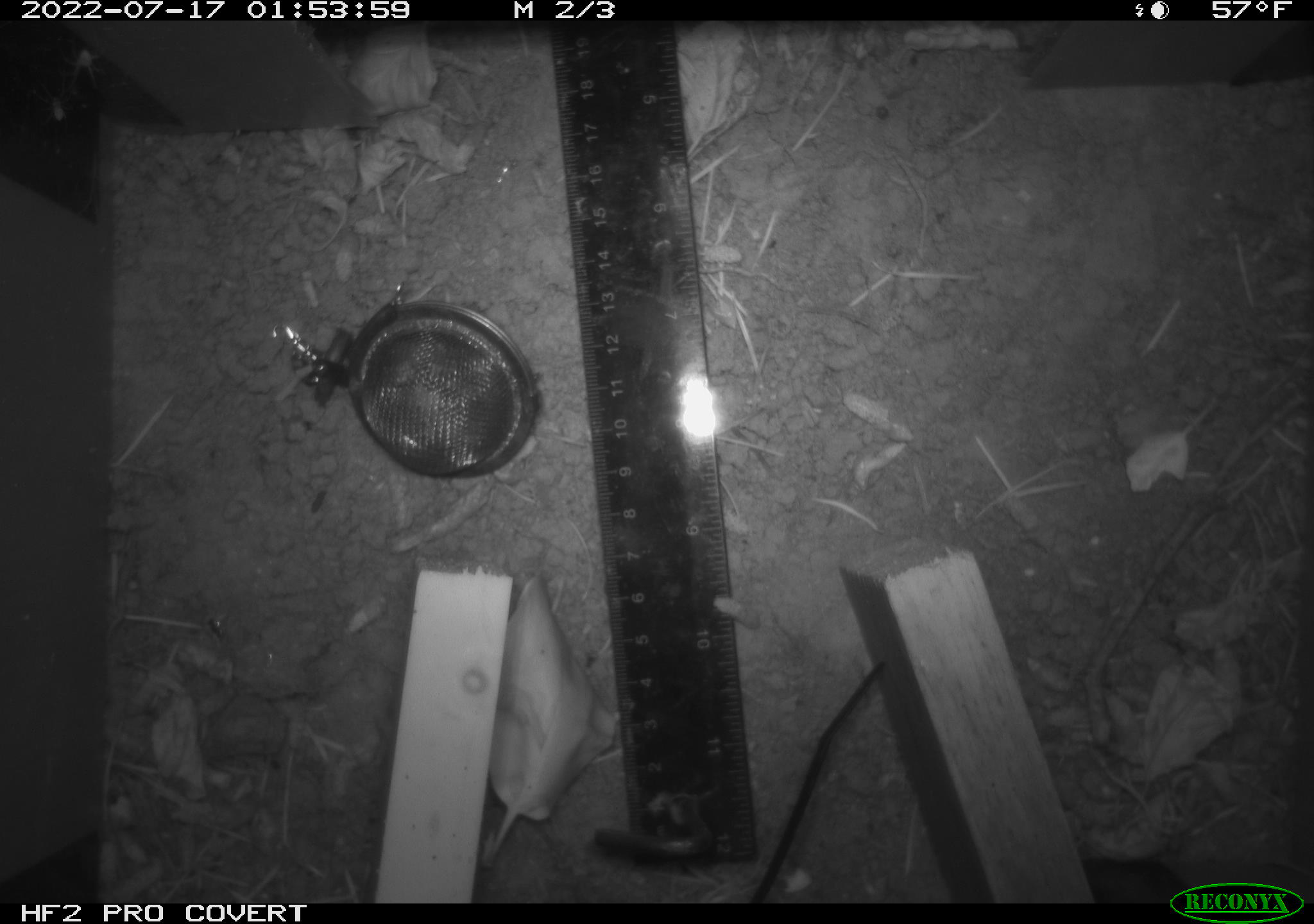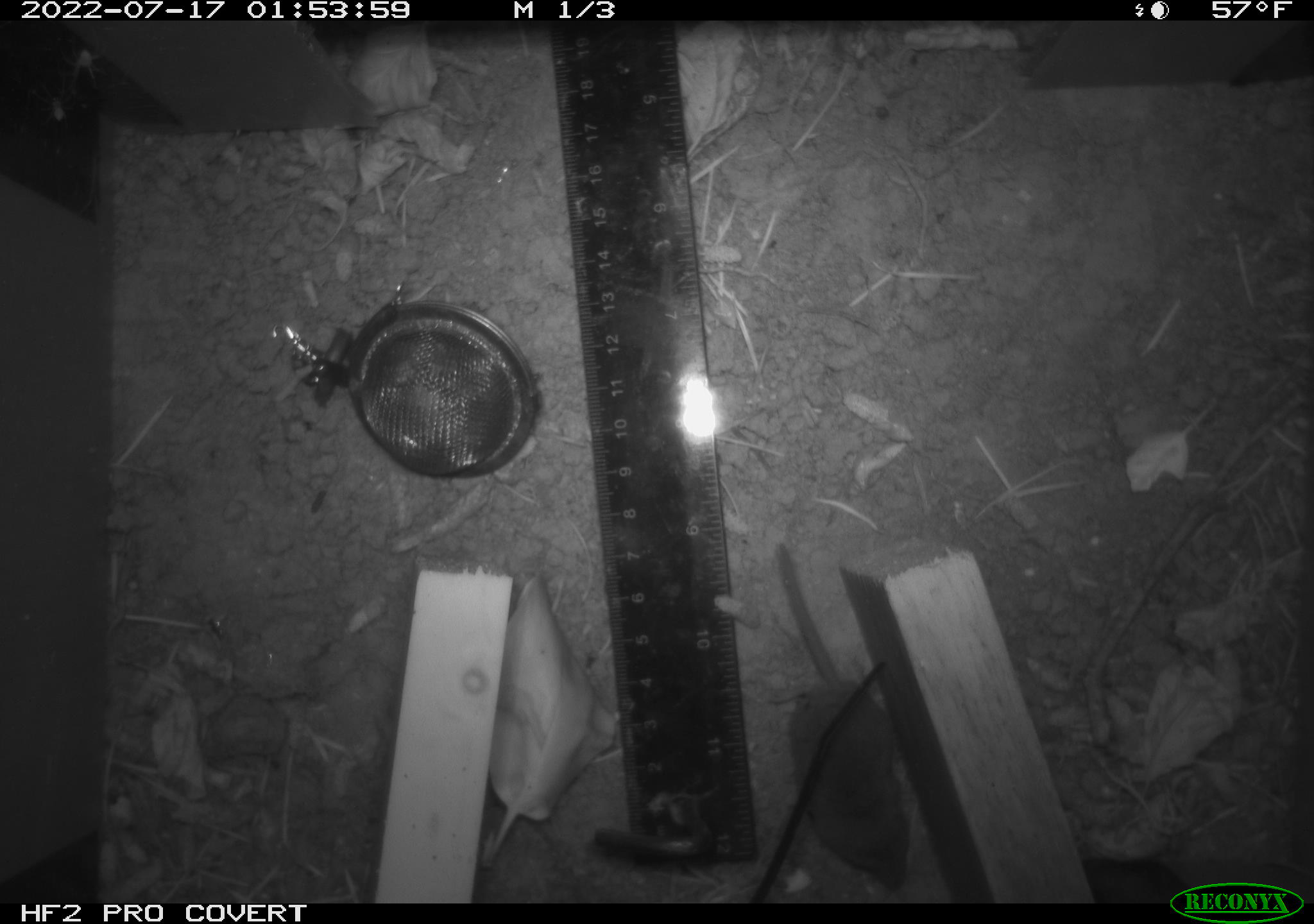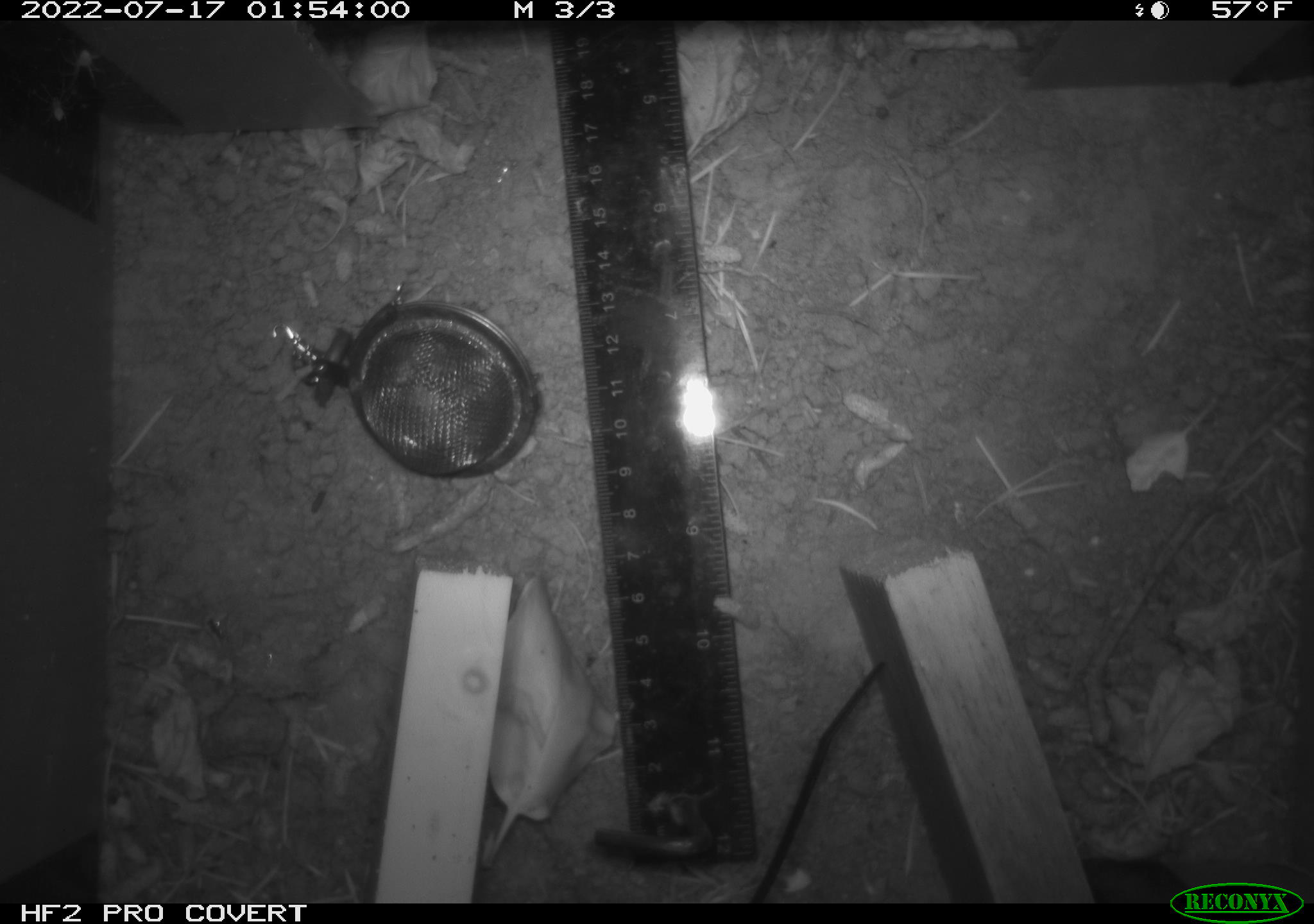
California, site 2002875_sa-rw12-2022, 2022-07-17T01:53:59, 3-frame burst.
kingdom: Animalia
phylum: Chordata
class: Mammalia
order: Eulipotyphla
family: Soricidae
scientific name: Soricidae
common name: shrews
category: soricidae family